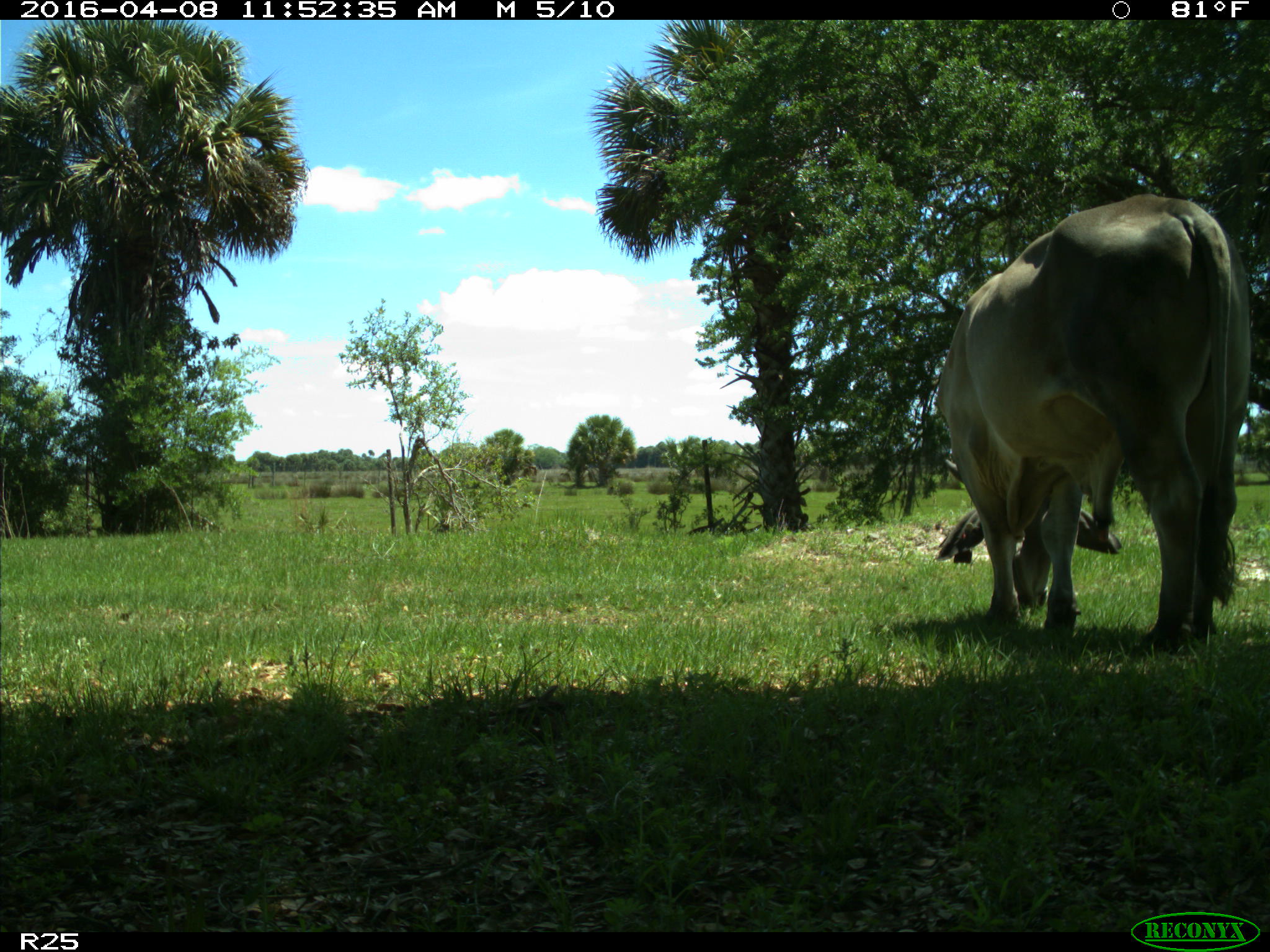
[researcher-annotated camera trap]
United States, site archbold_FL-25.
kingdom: Animalia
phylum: Chordata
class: Mammalia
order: Artiodactyla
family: Bovidae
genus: Bos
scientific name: Bos taurus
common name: domestic cow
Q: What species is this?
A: Bos taurus (domestic cow).